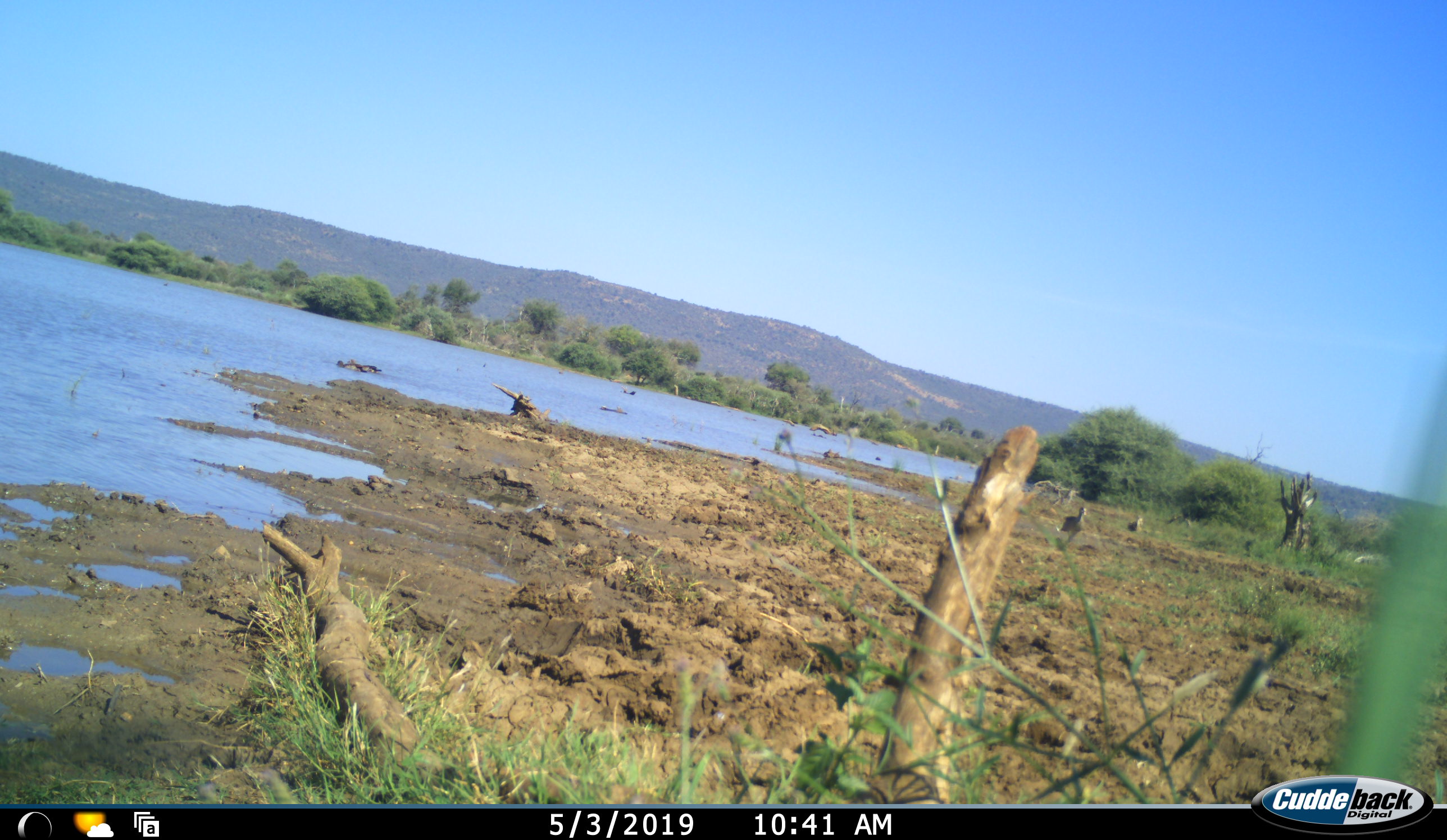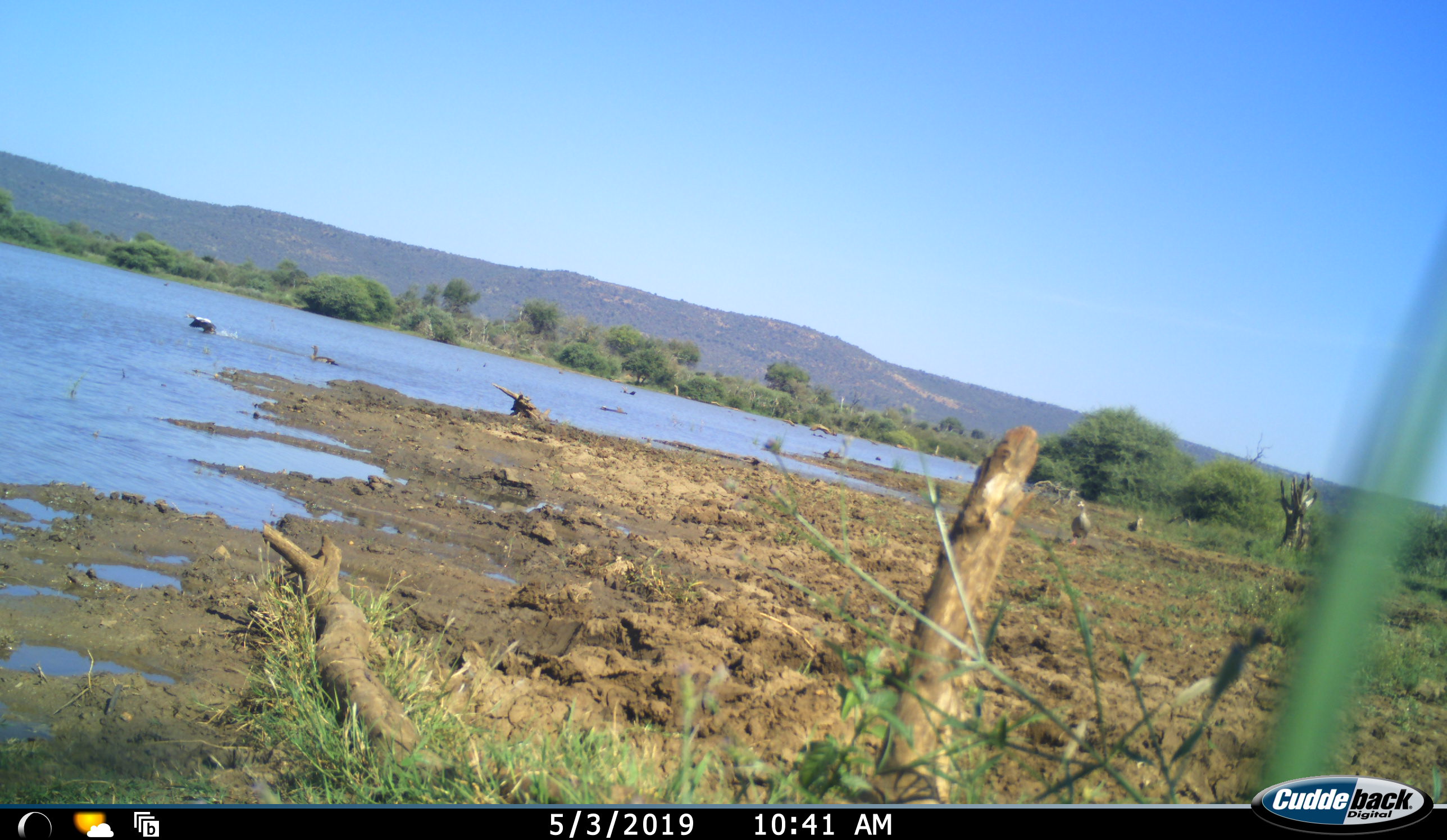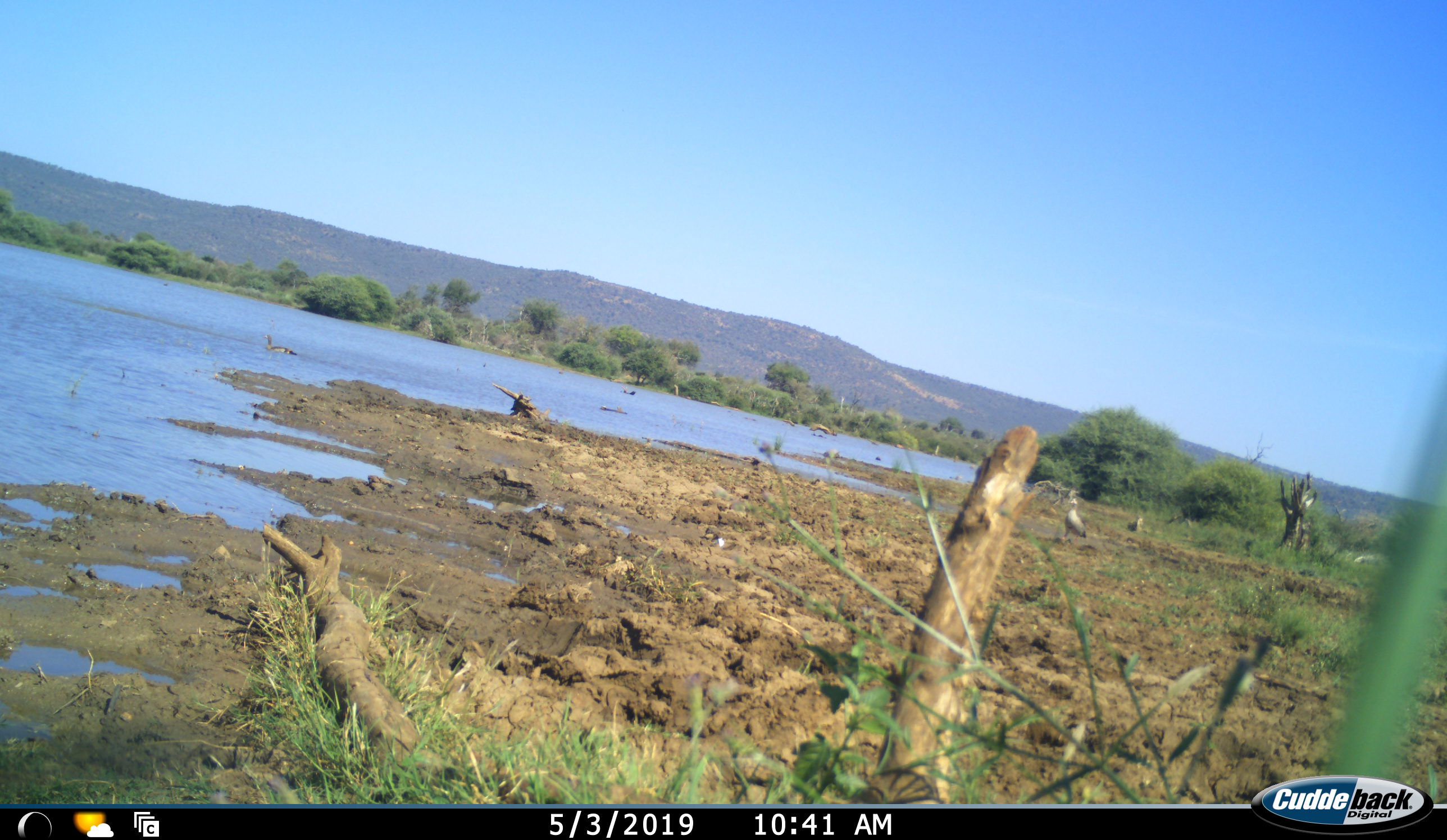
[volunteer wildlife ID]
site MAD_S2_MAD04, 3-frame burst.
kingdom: Animalia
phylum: Chordata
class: Aves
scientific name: Aves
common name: bird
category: birdother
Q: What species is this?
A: Birdother (bird) (Aves).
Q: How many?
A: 3.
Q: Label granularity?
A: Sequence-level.